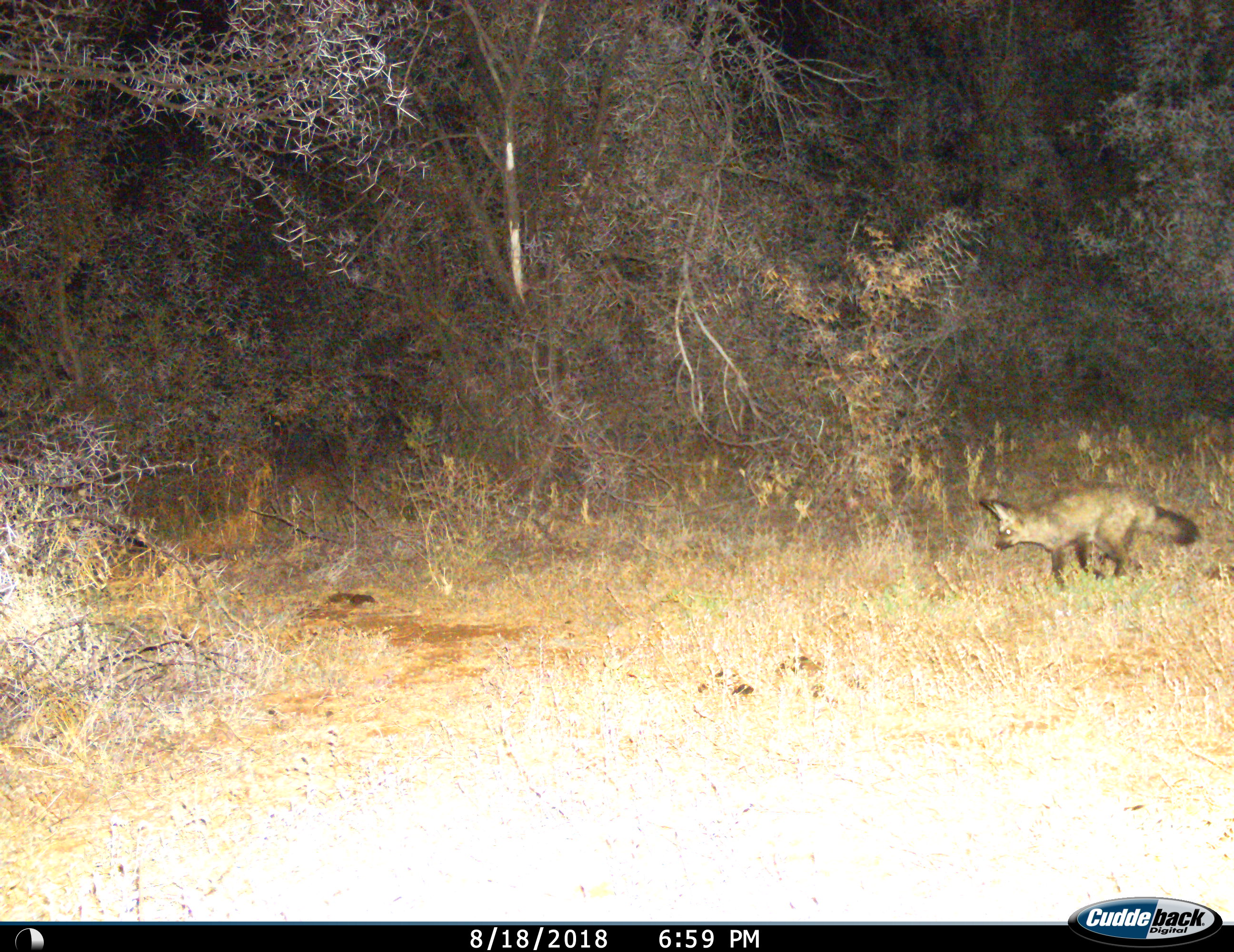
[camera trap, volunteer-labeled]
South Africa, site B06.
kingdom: Animalia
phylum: Chordata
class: Mammalia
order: Carnivora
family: Canidae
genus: Otocyon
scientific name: Otocyon megalotis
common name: bat-eared fox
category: foxbateared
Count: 1.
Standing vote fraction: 10%.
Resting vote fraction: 0%.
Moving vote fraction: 90%.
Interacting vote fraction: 0%.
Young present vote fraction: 0%.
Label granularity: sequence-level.